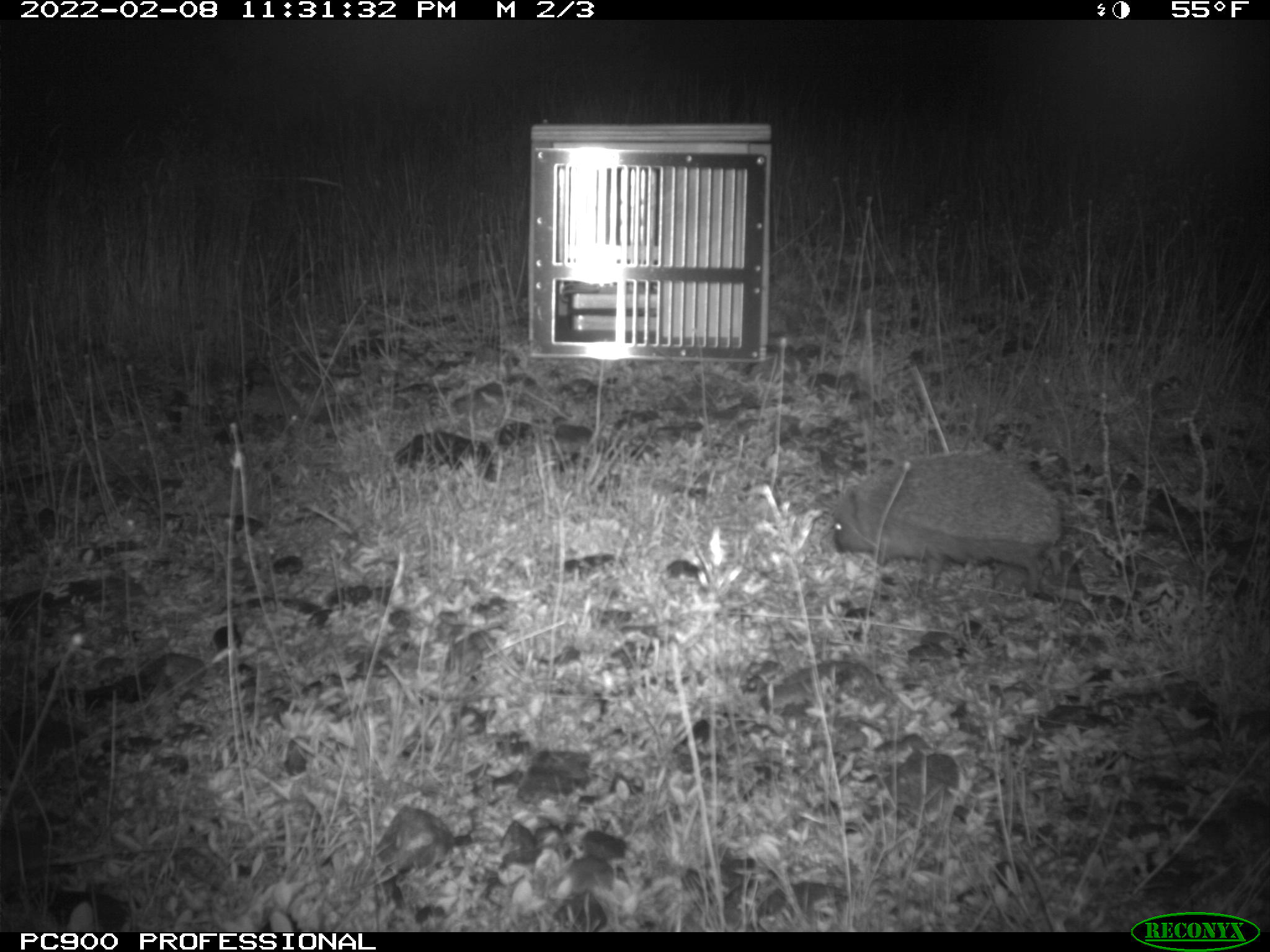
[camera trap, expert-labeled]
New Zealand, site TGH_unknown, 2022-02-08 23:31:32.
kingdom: Animalia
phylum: Chordata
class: Mammalia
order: Eulipotyphla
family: Erinaceidae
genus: Erinaceus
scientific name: Erinaceus europaeus europaeus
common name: european hedgehog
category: hedgehog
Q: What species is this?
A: Hedgehog (european hedgehog) (Erinaceus europaeus europaeus).